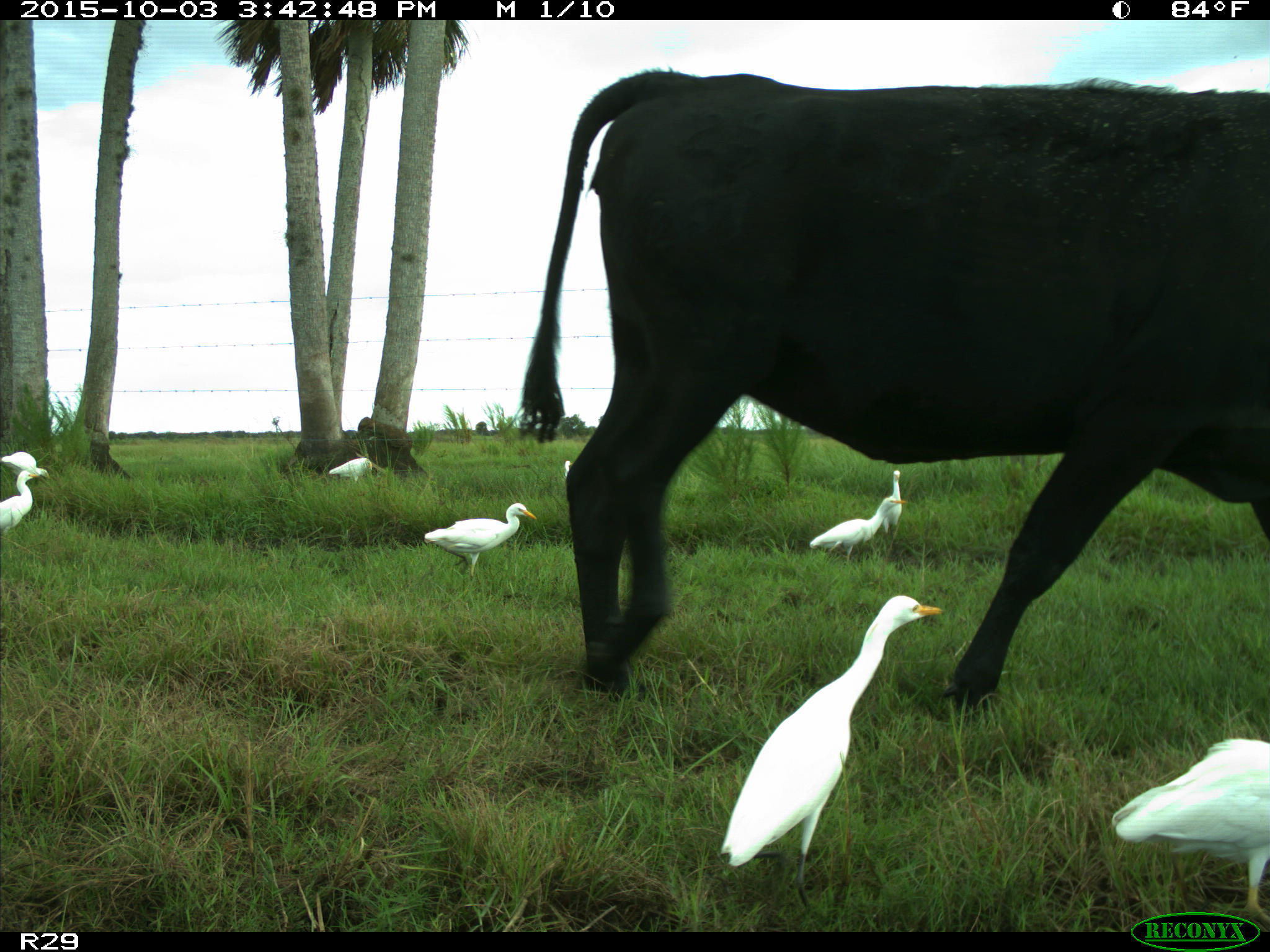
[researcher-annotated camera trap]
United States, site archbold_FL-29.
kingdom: Animalia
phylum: Chordata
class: Mammalia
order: Artiodactyla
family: Bovidae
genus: Bos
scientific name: Bos taurus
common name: domestic cow